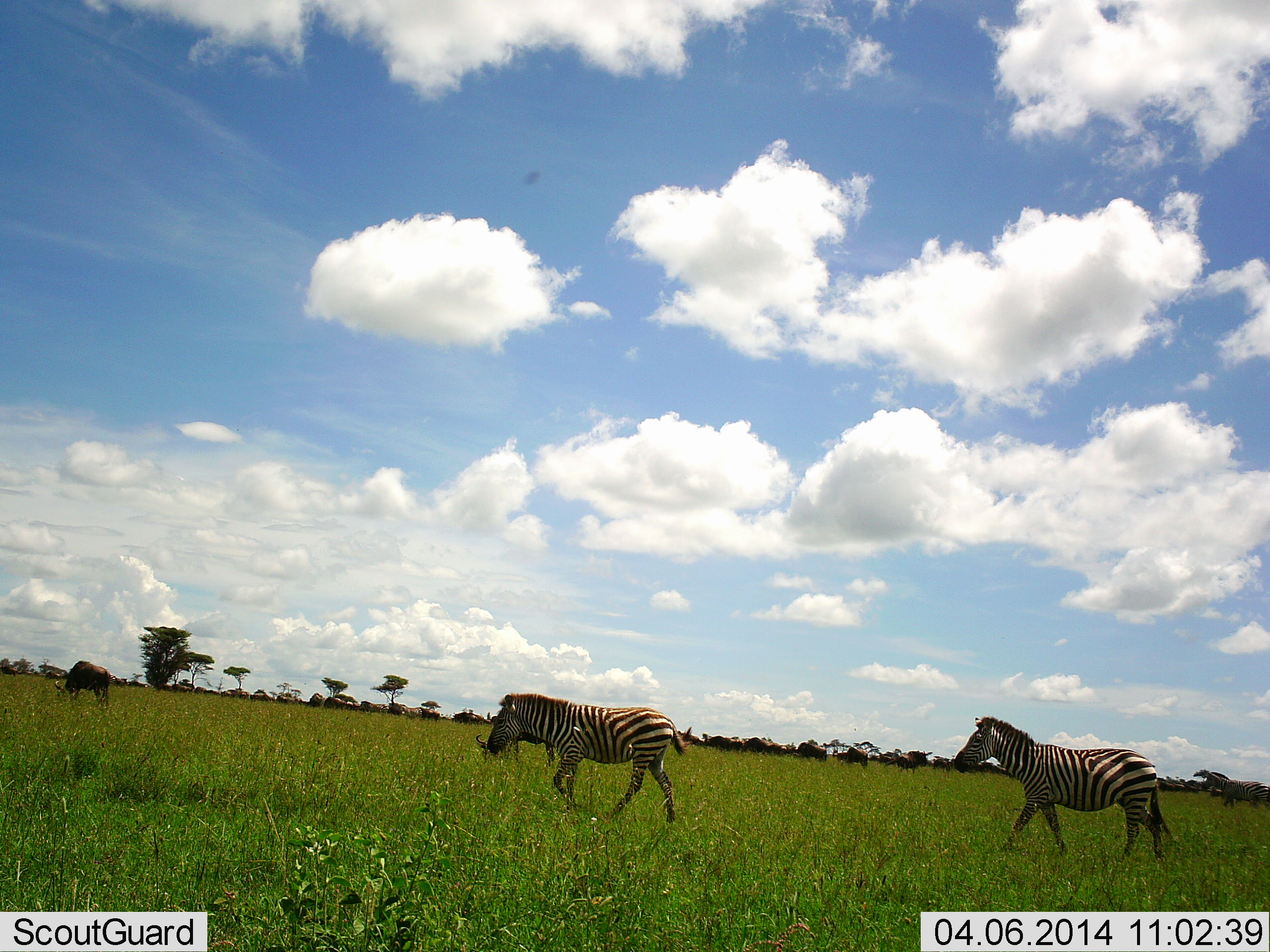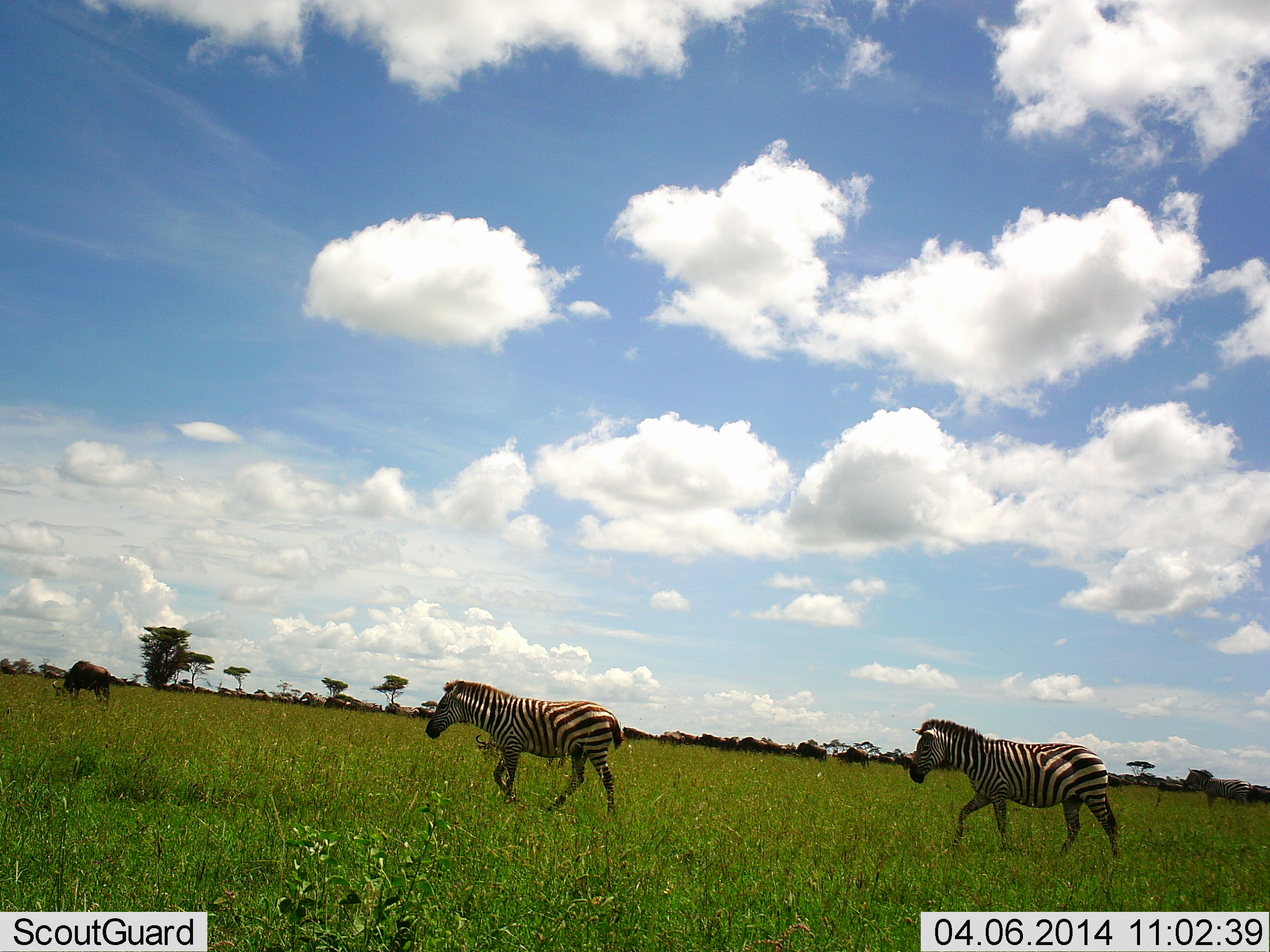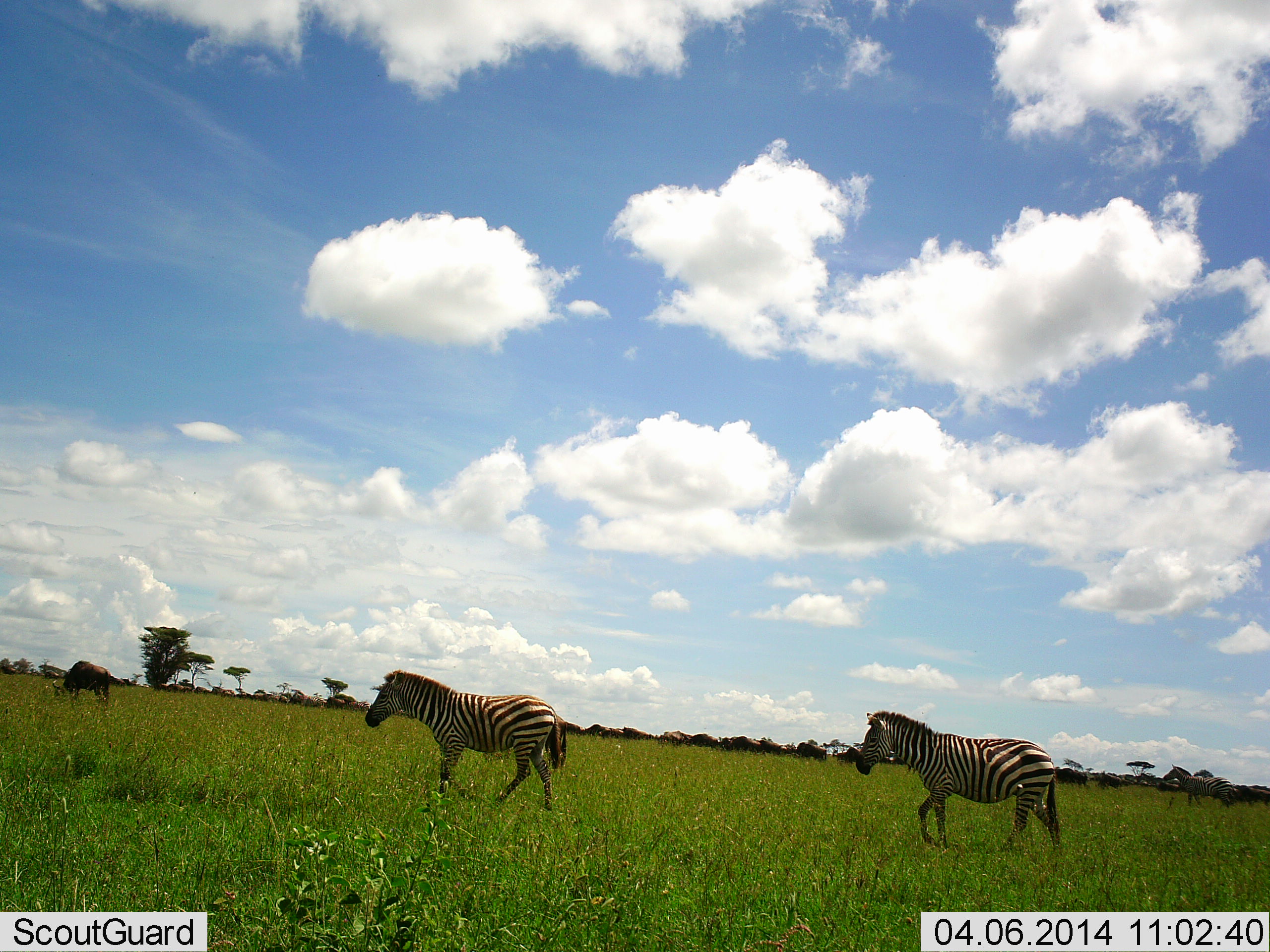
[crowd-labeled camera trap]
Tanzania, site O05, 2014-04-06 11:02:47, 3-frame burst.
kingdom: Animalia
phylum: Chordata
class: Mammalia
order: Artiodactyla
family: Bovidae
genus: Connochaetes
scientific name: Connochaetes taurinus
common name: blue wildebeest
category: wildebeest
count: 2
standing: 10%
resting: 10%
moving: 20%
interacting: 0%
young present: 0%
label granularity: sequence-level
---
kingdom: Animalia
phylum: Chordata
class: Mammalia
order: Perissodactyla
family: Equidae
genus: Equus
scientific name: Equus quagga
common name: plains zebra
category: zebra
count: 3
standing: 7%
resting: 0%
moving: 100%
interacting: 0%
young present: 0%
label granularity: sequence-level